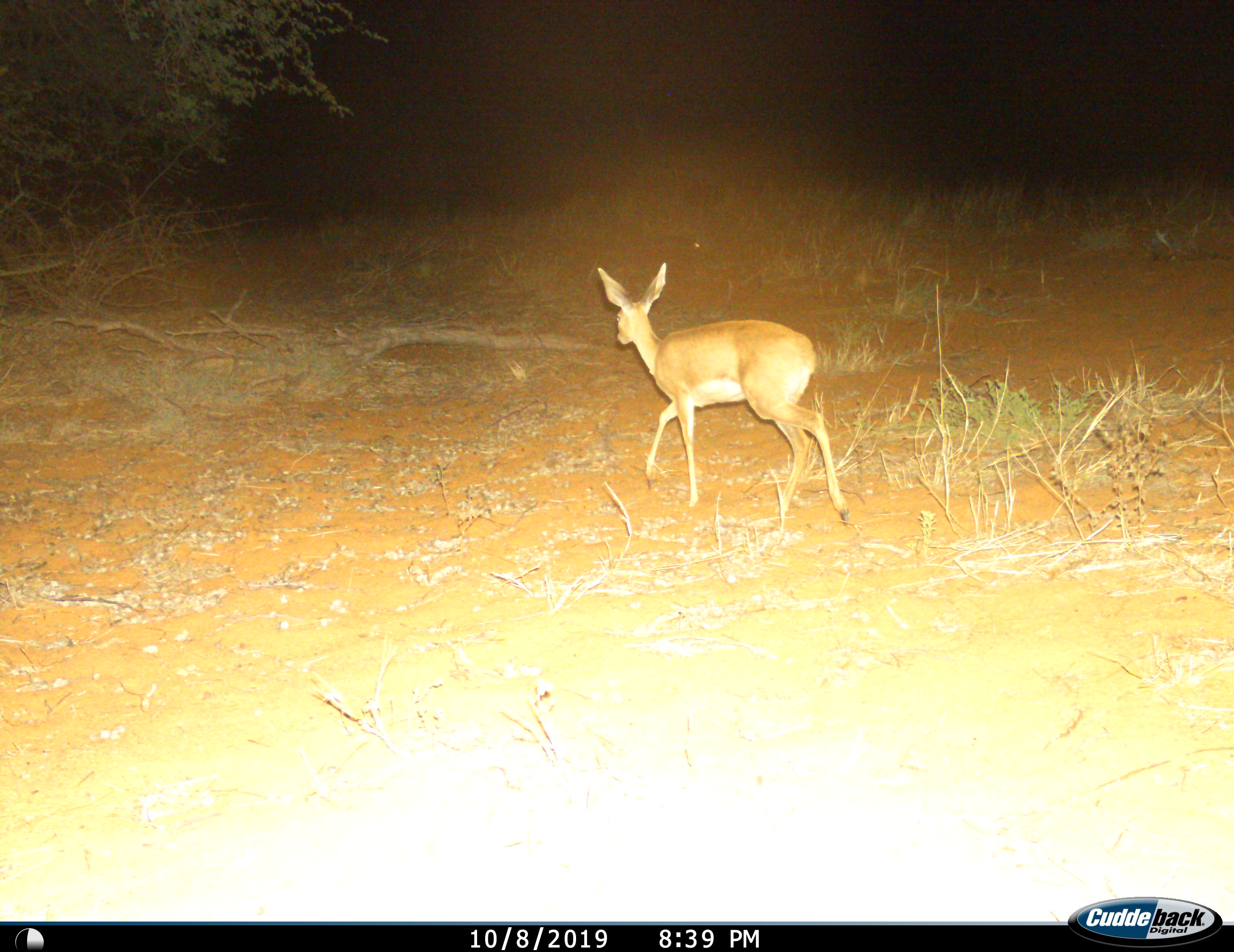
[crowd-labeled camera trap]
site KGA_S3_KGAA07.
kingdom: Animalia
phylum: Chordata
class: Mammalia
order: Artiodactyla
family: Bovidae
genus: Raphicerus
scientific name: Raphicerus campestris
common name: steenbok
Steenbok (Raphicerus campestris), count 1. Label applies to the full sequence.